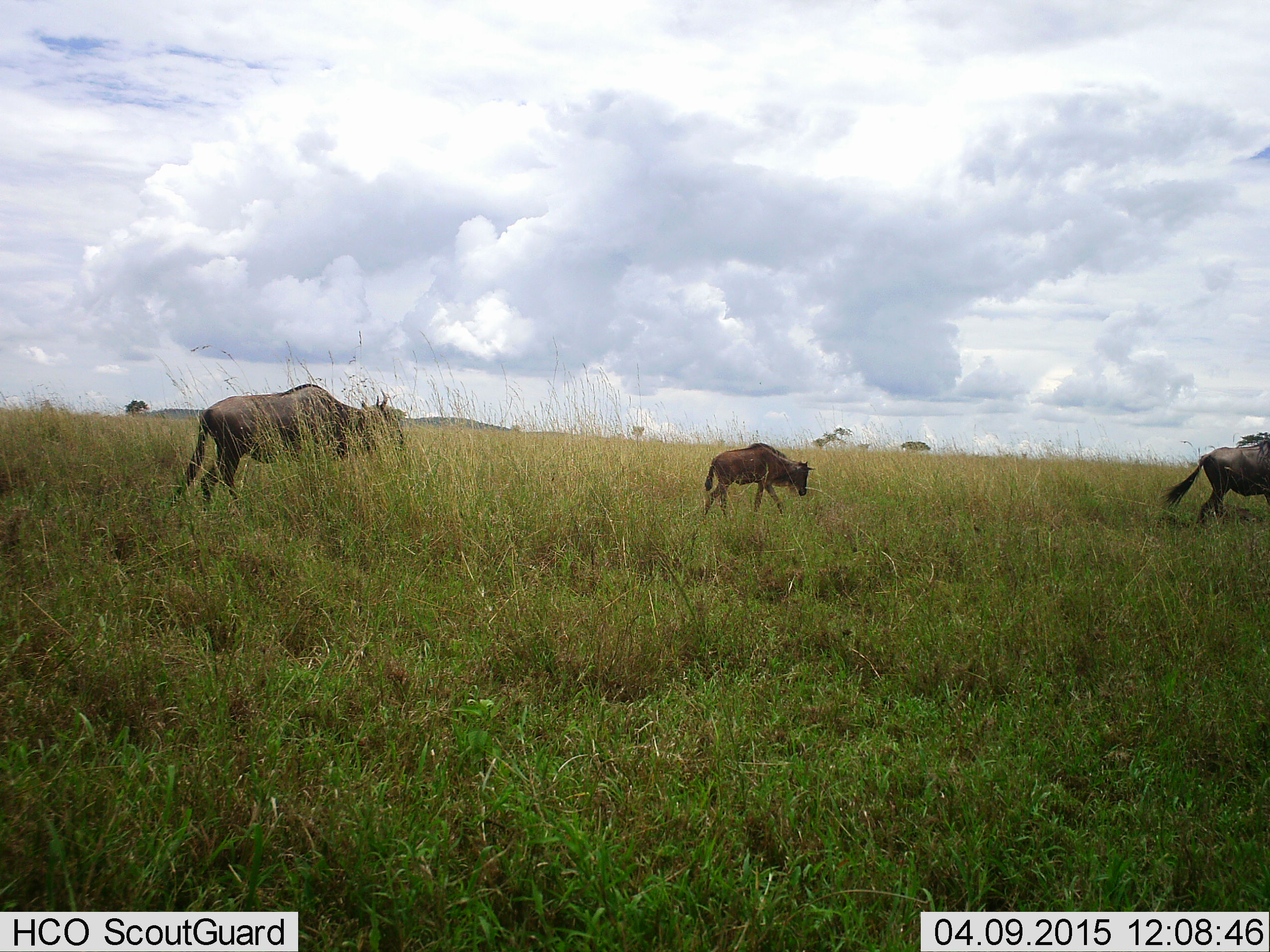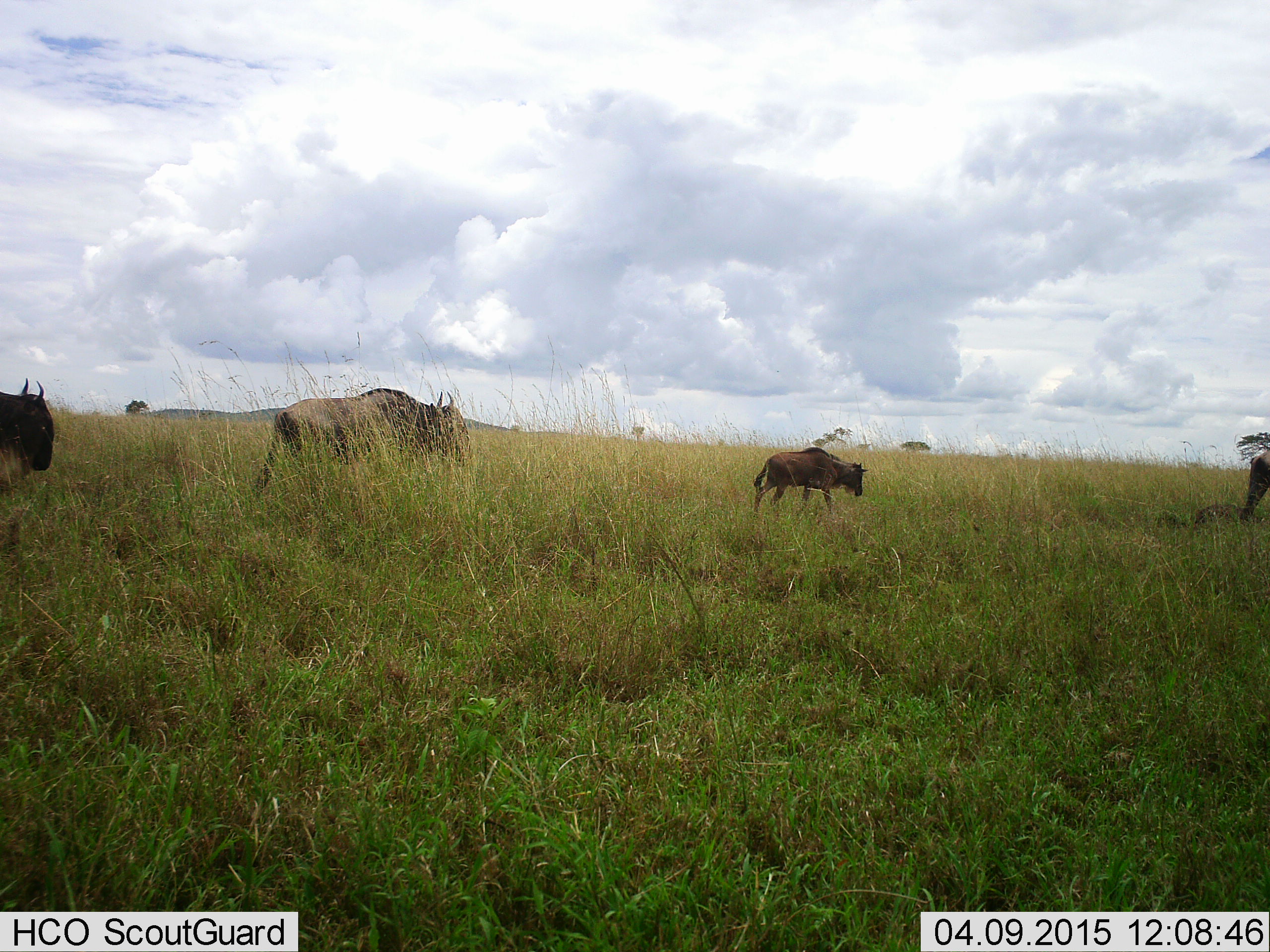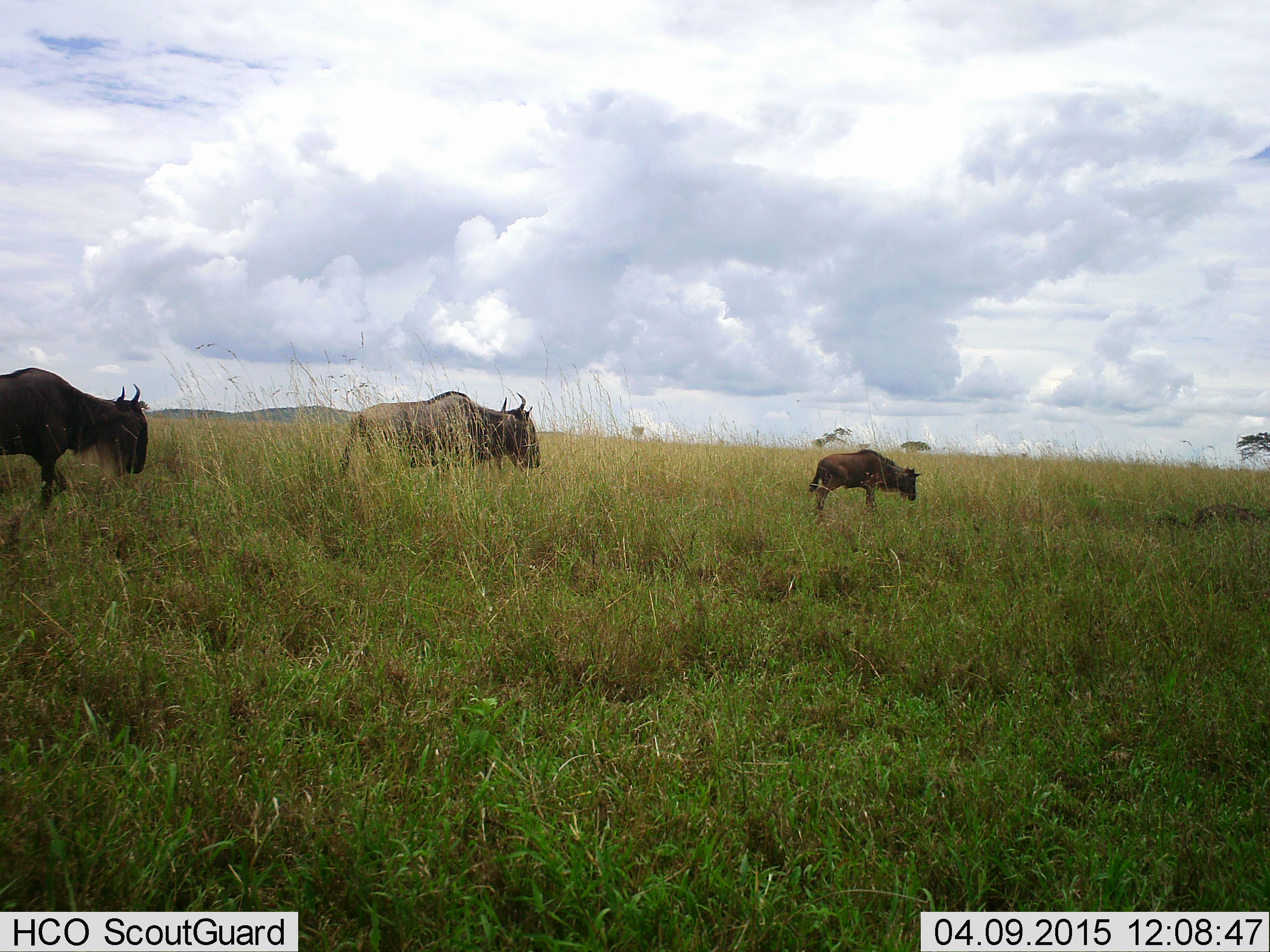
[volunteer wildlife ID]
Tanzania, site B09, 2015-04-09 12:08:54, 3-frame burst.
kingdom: Animalia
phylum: Chordata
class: Mammalia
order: Artiodactyla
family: Bovidae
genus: Connochaetes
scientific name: Connochaetes taurinus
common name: blue wildebeest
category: wildebeest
Wildebeest (blue wildebeest) (Connochaetes taurinus), count 4. Behavior (volunteer vote fractions): standing 0%, resting 0%, moving 100%, interacting 0%. Young present (vote fraction): 40%. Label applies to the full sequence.